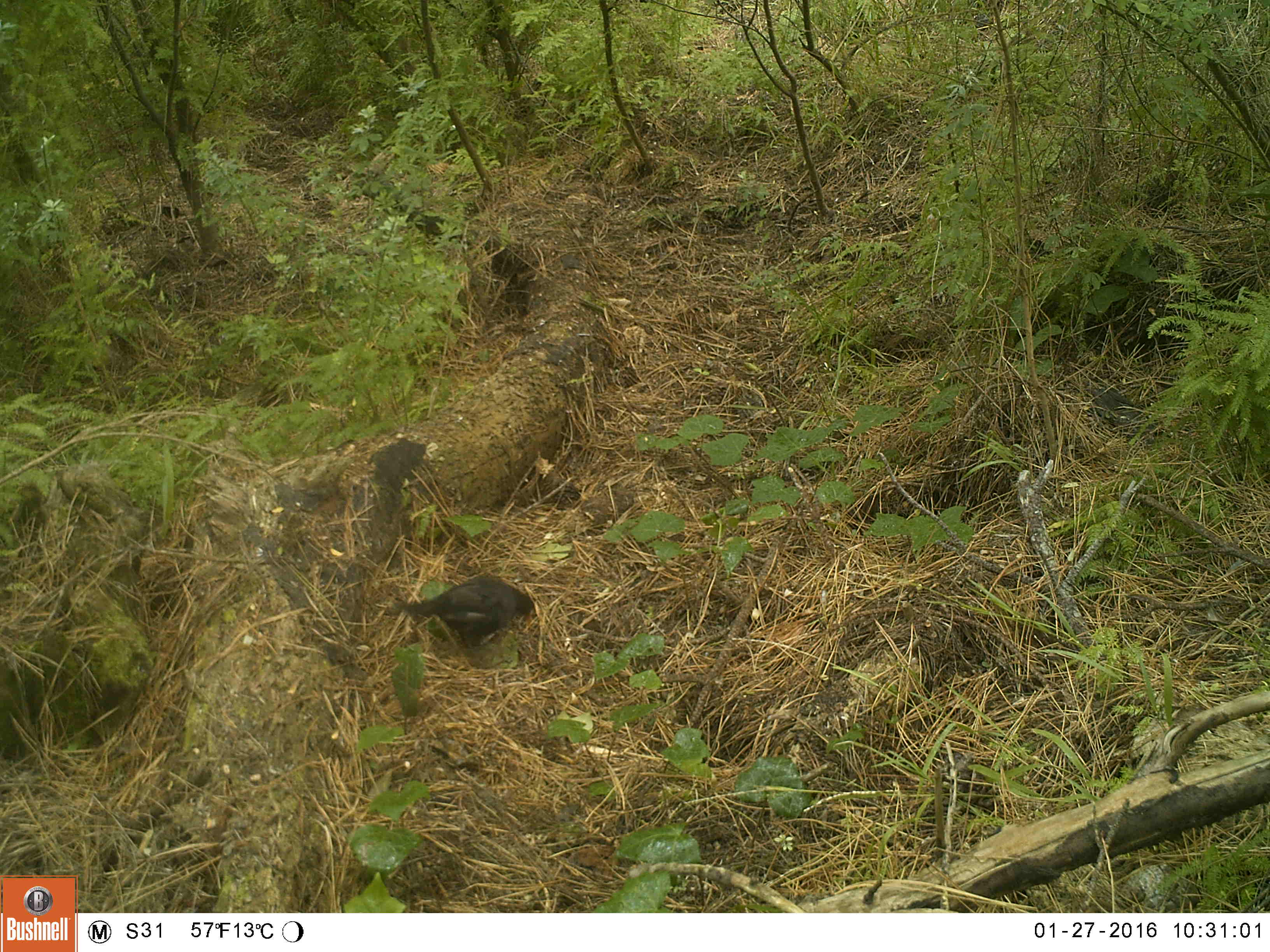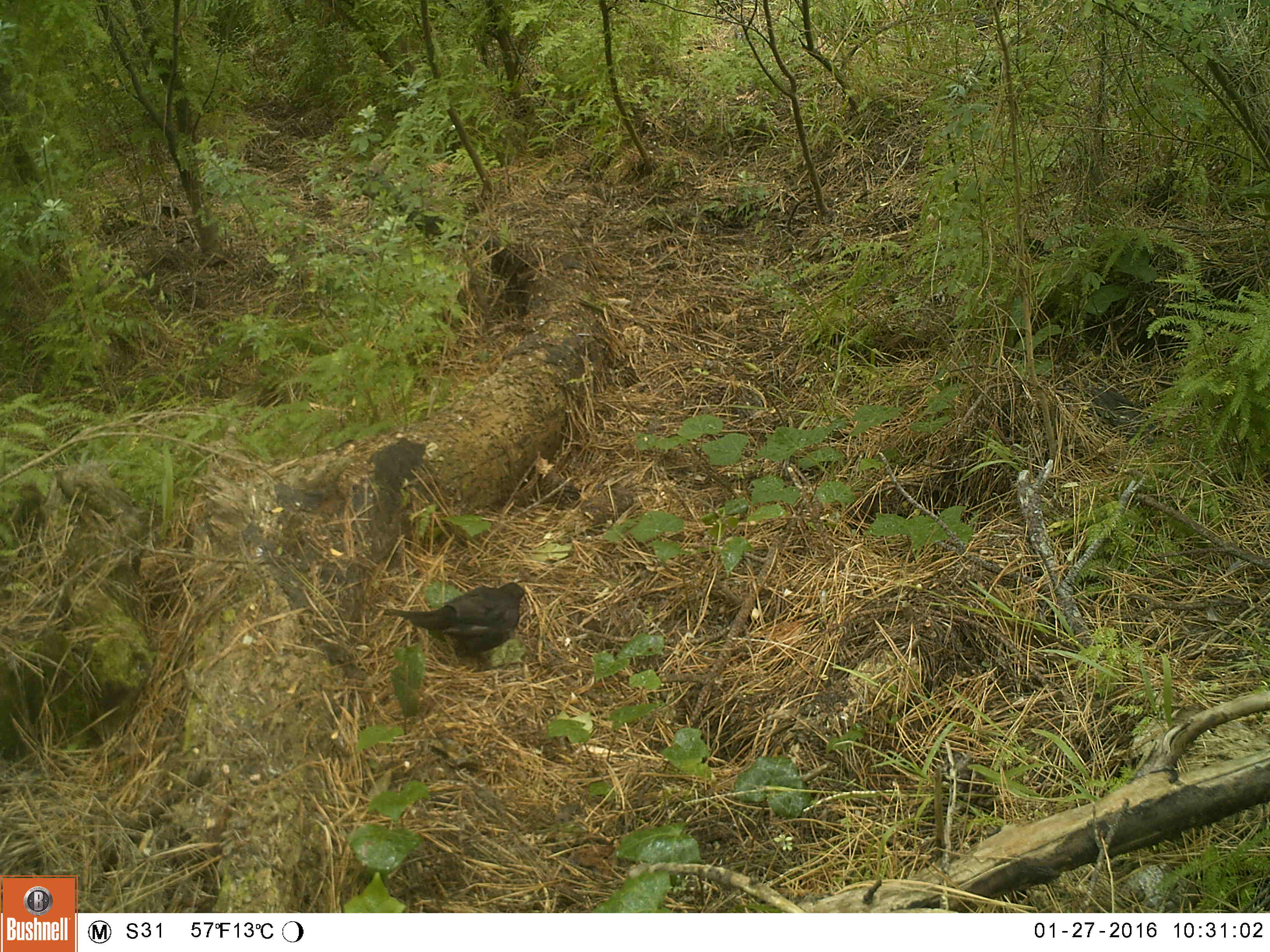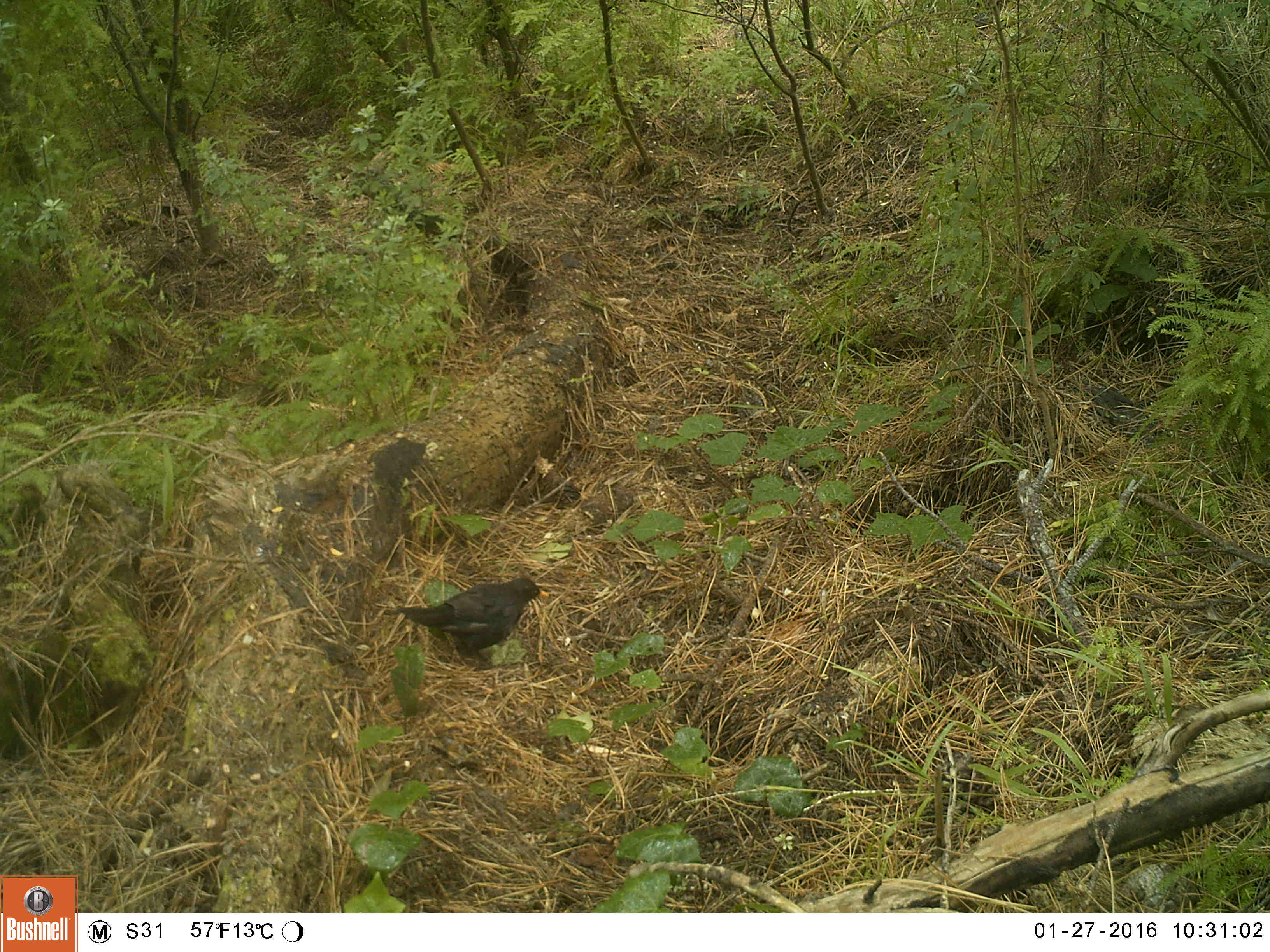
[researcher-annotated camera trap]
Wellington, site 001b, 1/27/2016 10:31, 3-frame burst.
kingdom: Animalia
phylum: Chordata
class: Aves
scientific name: Aves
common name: bird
Bird (Aves).